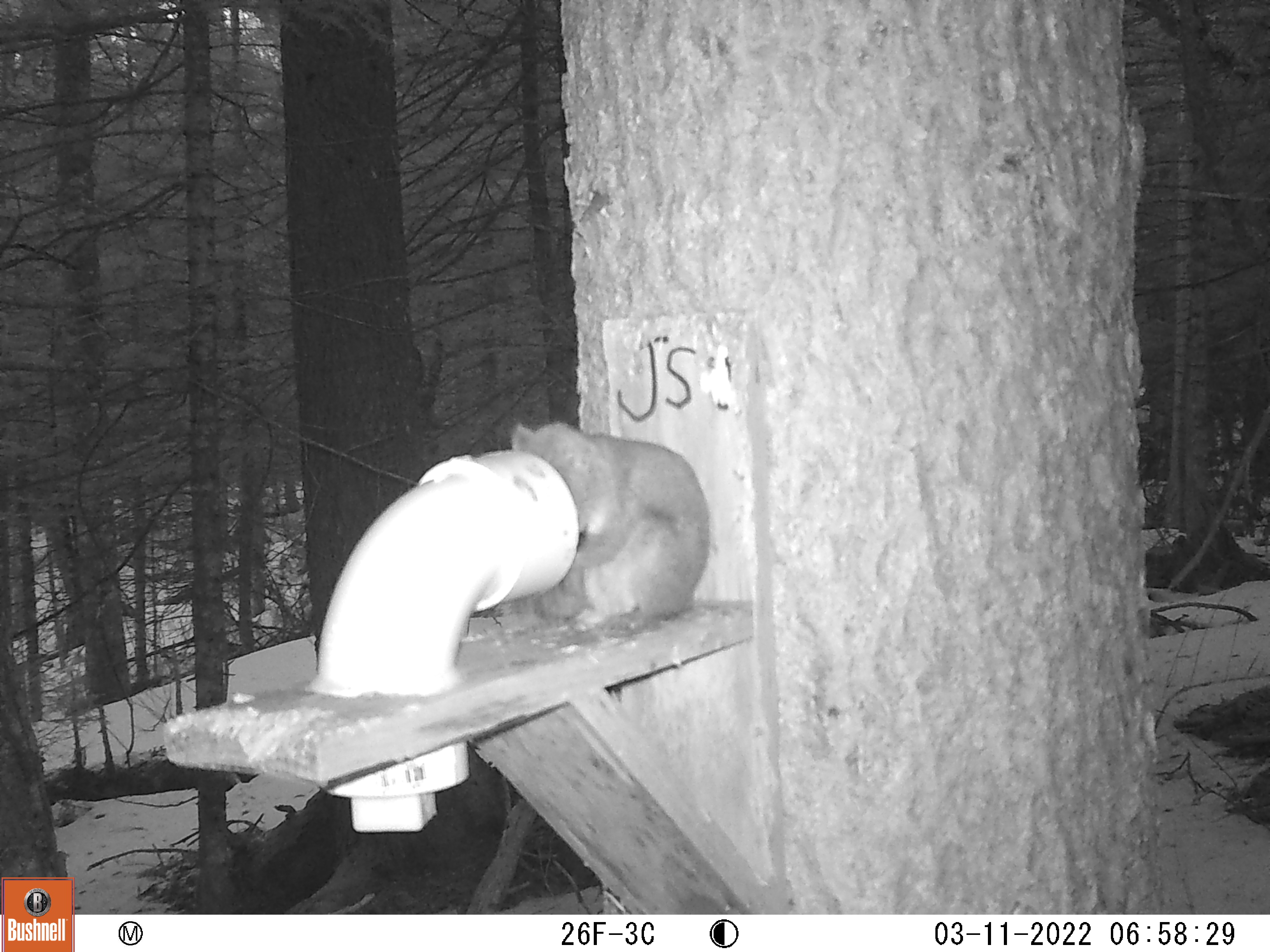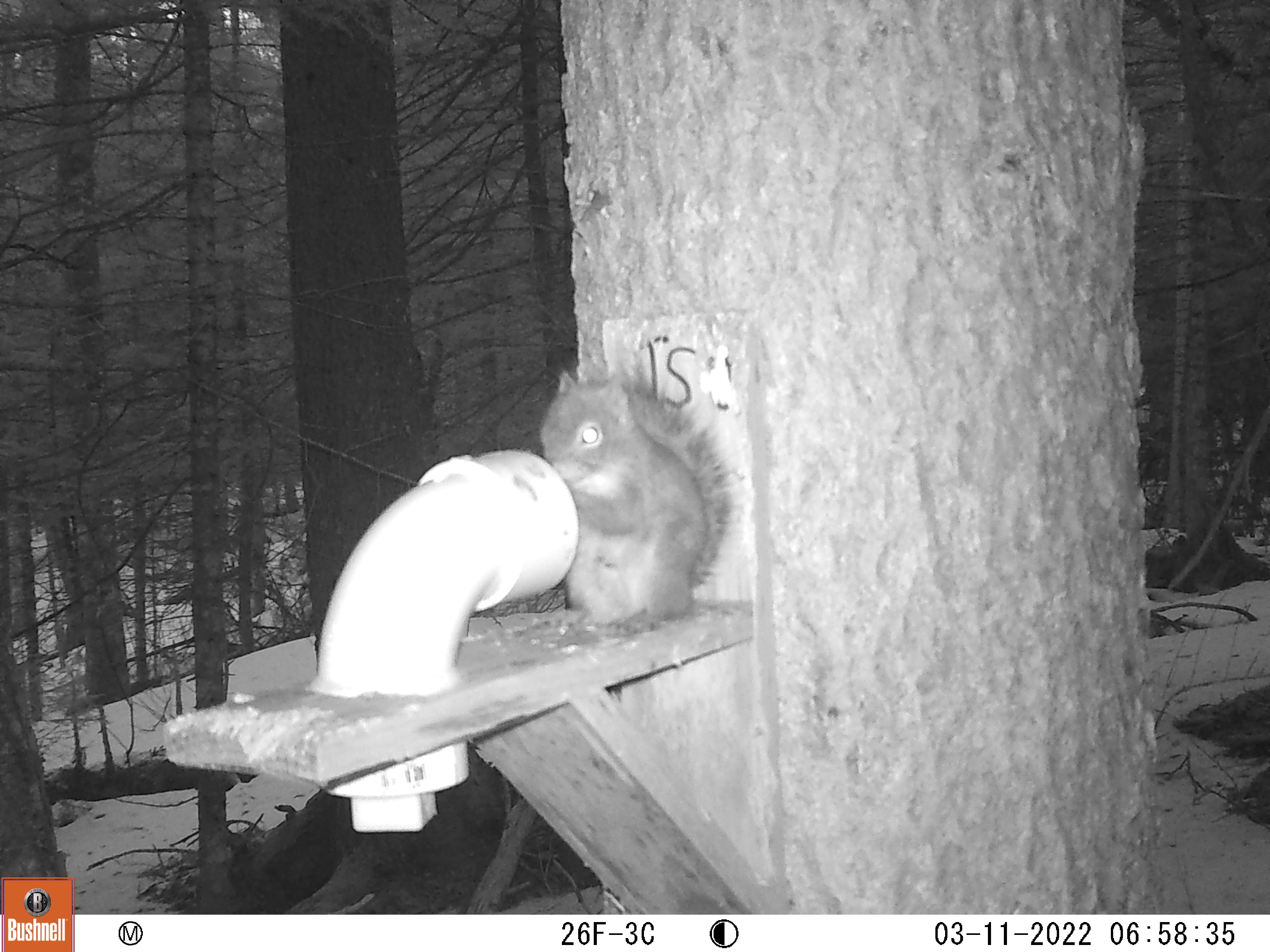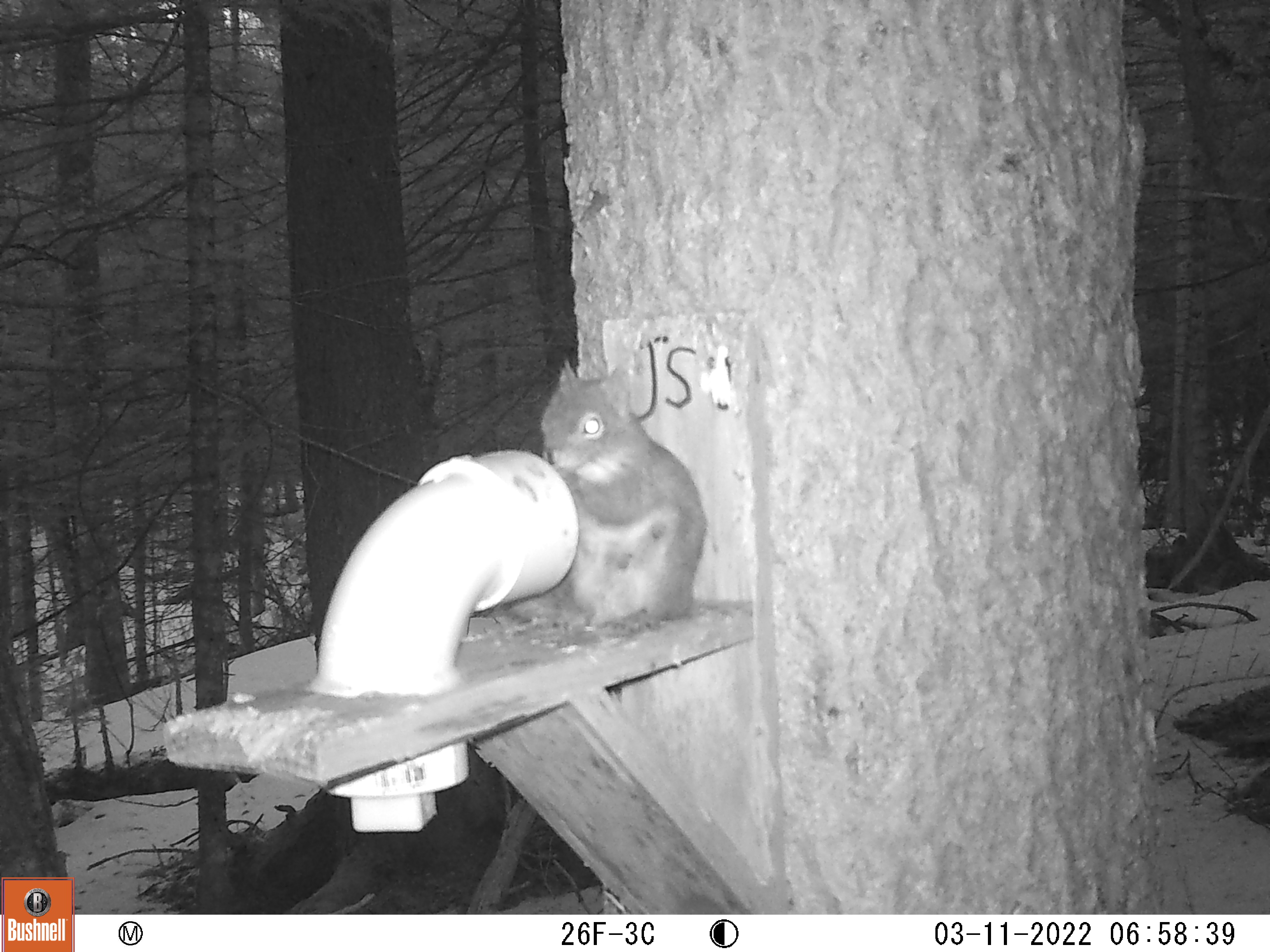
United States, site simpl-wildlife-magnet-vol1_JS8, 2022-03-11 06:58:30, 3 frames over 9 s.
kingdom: Animalia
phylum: Chordata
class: Mammalia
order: Rodentia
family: Sciuridae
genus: Tamiasciurus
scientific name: Tamiasciurus hudsonicus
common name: red squirrel